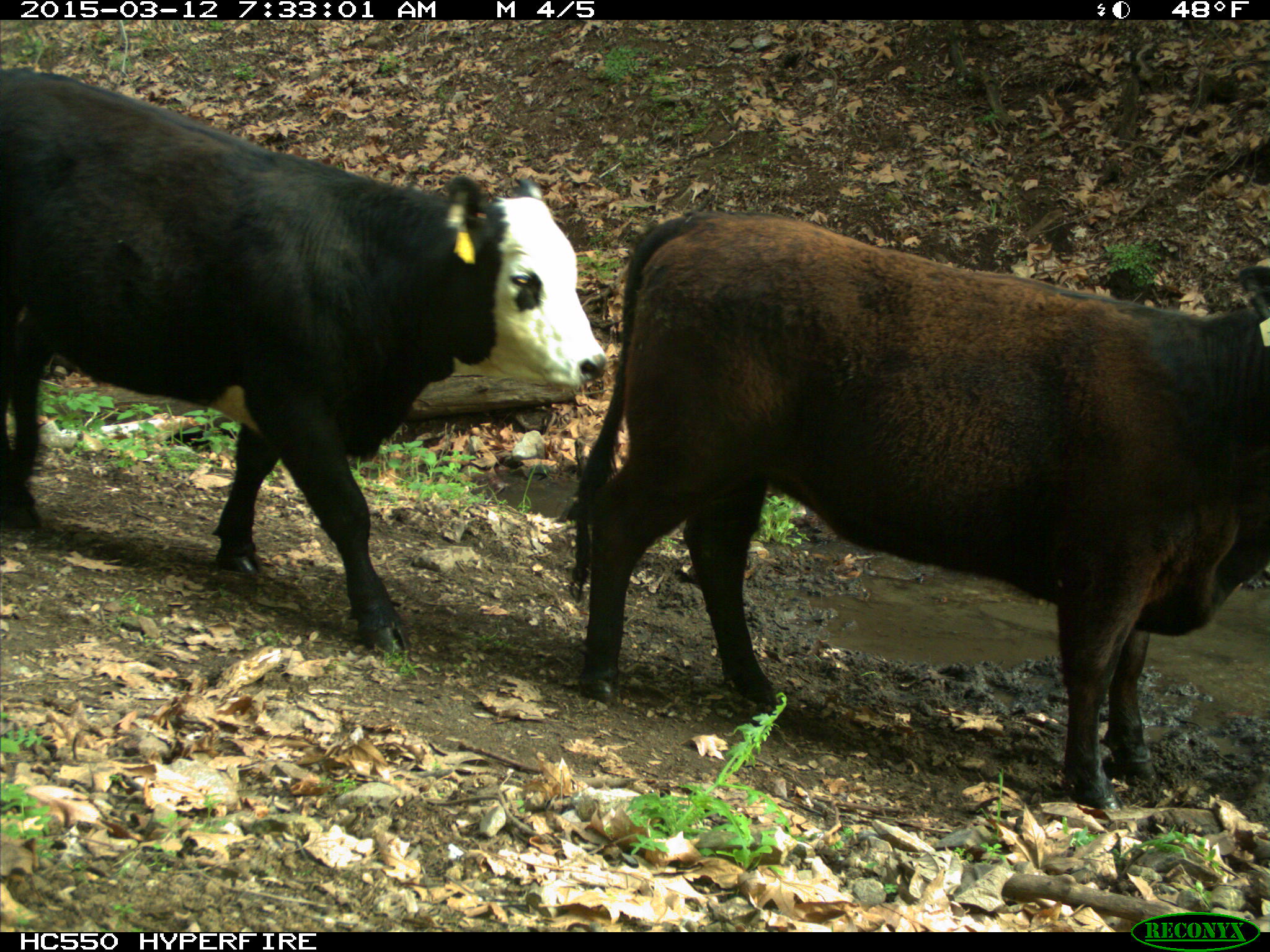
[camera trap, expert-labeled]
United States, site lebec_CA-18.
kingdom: Animalia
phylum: Chordata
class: Mammalia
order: Artiodactyla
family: Bovidae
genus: Bos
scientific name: Bos taurus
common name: domestic cow